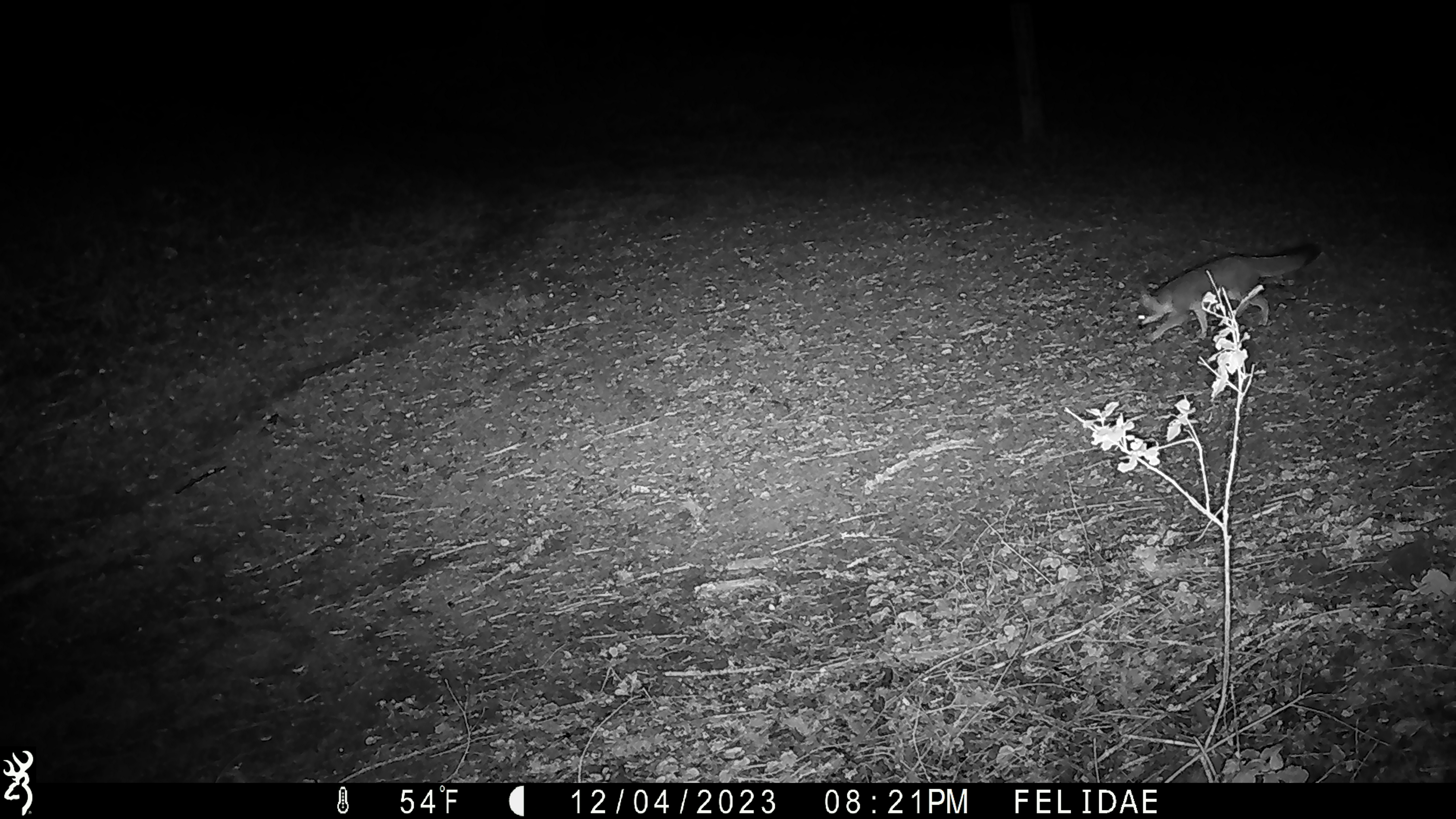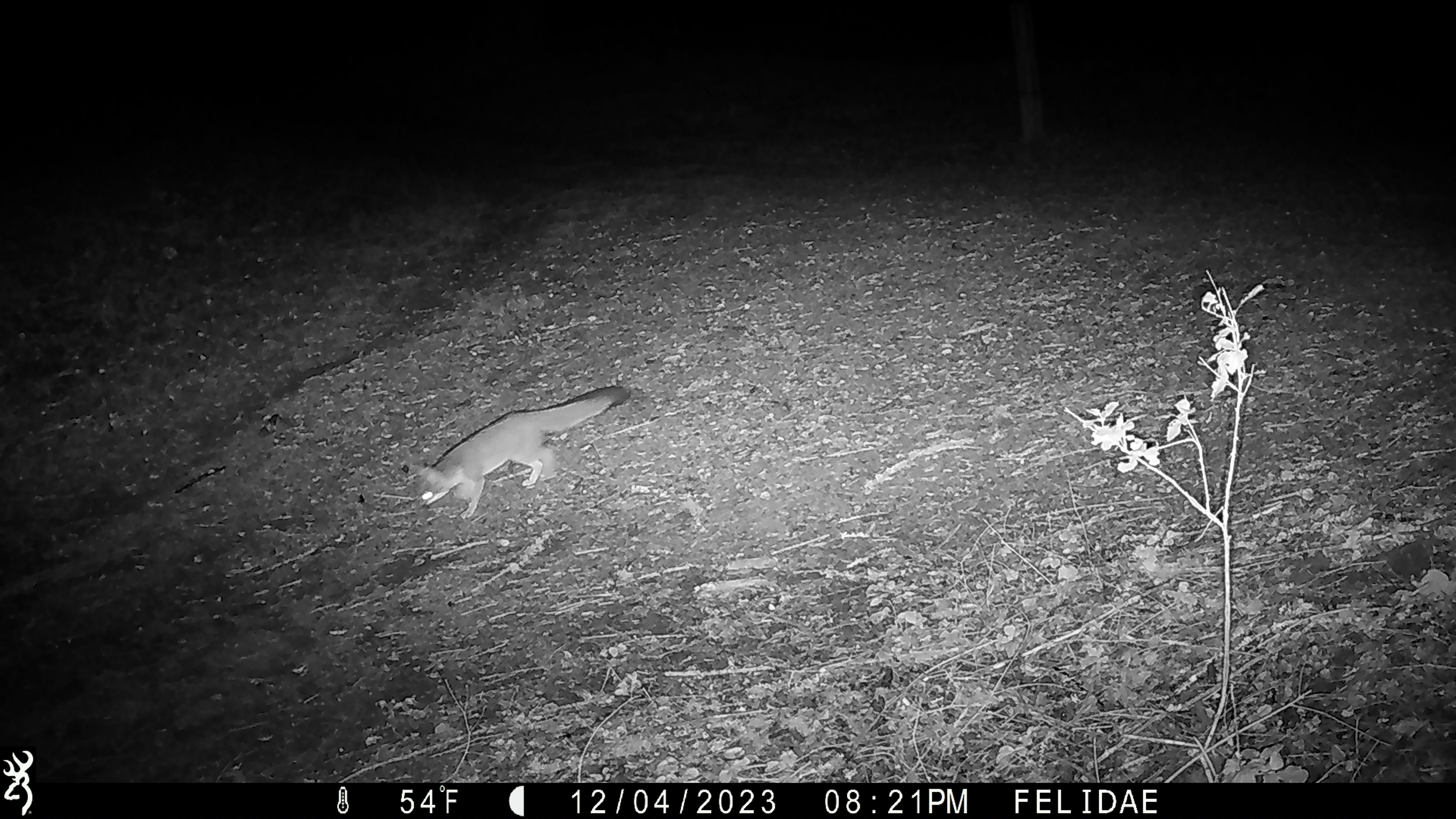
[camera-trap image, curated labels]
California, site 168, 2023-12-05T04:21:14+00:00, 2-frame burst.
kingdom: Animalia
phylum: Chordata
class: Mammalia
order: Carnivora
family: Canidae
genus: Urocyon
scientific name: Urocyon cinereoargenteus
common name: gray fox